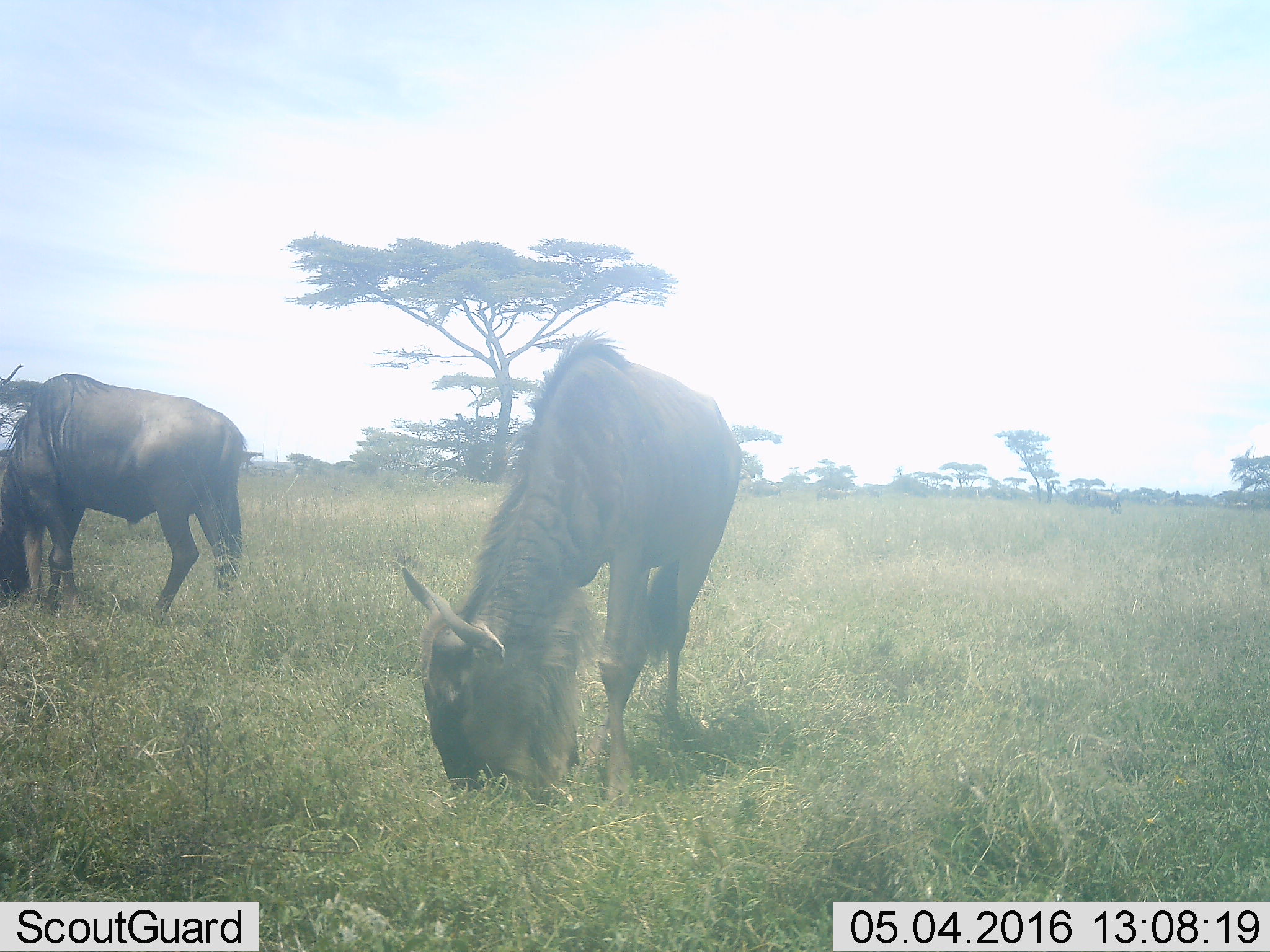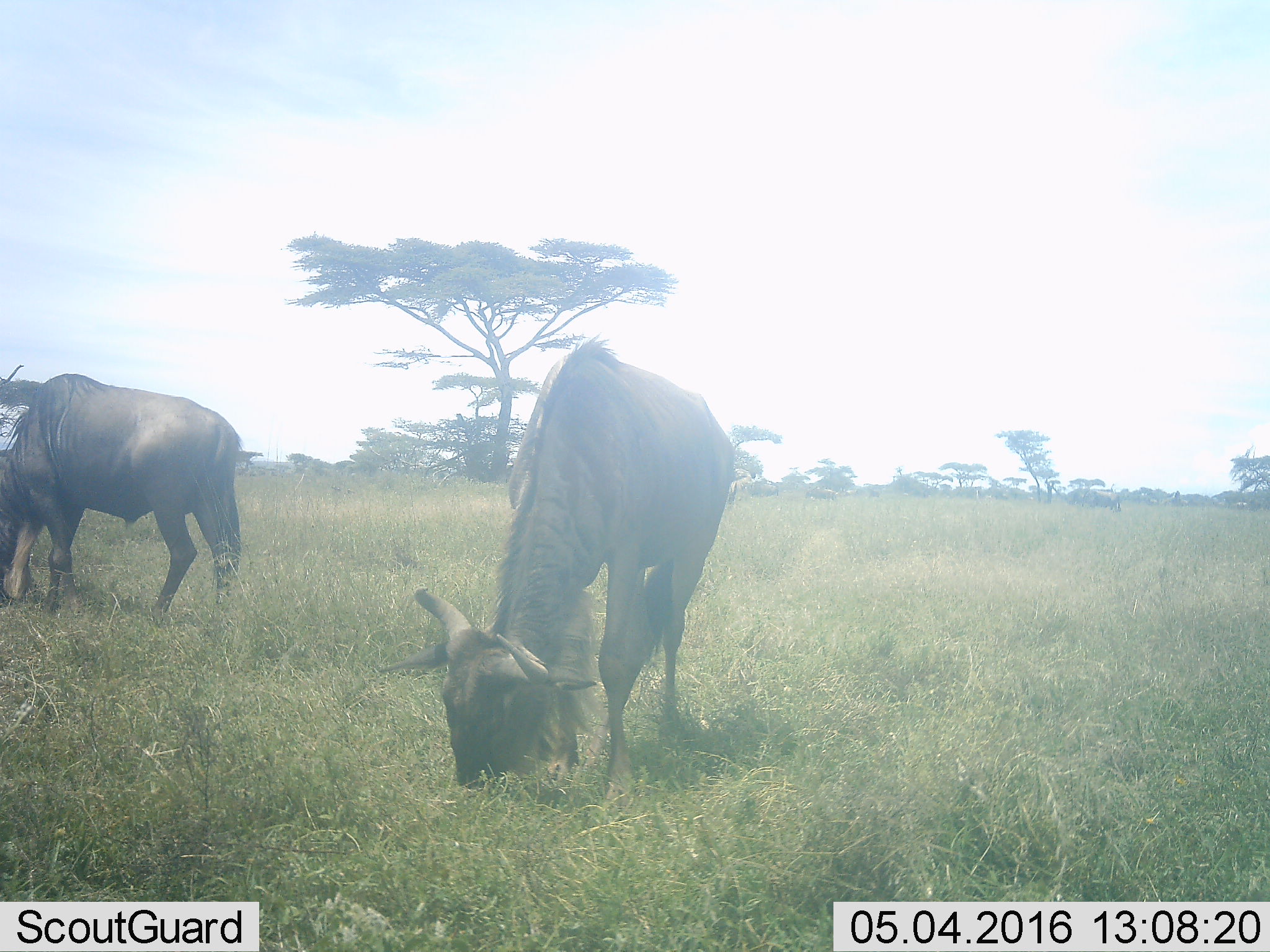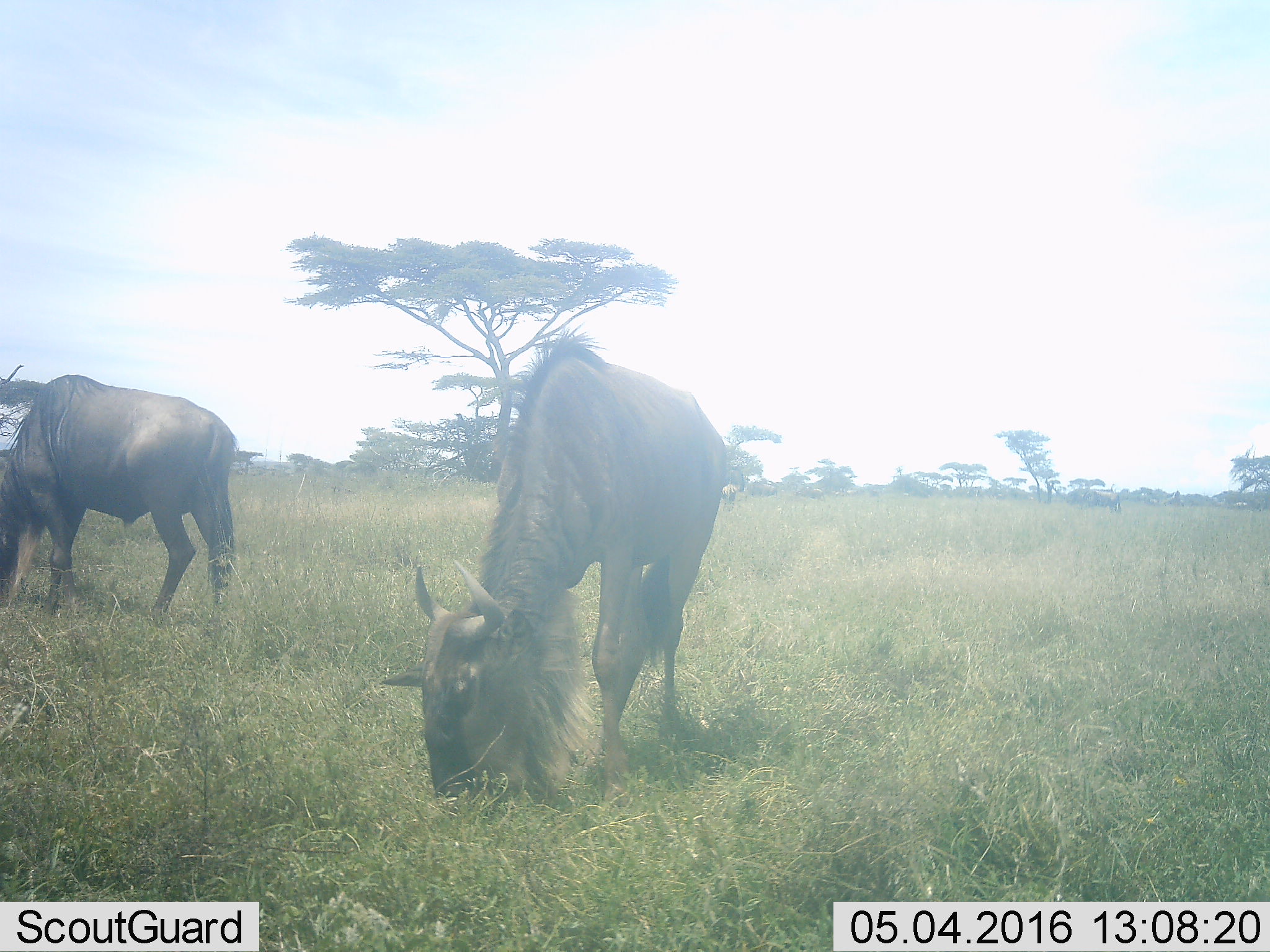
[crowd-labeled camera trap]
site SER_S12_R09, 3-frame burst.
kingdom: Animalia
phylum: Chordata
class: Mammalia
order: Artiodactyla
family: Bovidae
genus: Connochaetes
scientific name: Connochaetes taurinus taurinus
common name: blue wildebeest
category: wildebeestblue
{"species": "wildebeestblue (blue wildebeest) (Connochaetes taurinus taurinus)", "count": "2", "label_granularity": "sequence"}